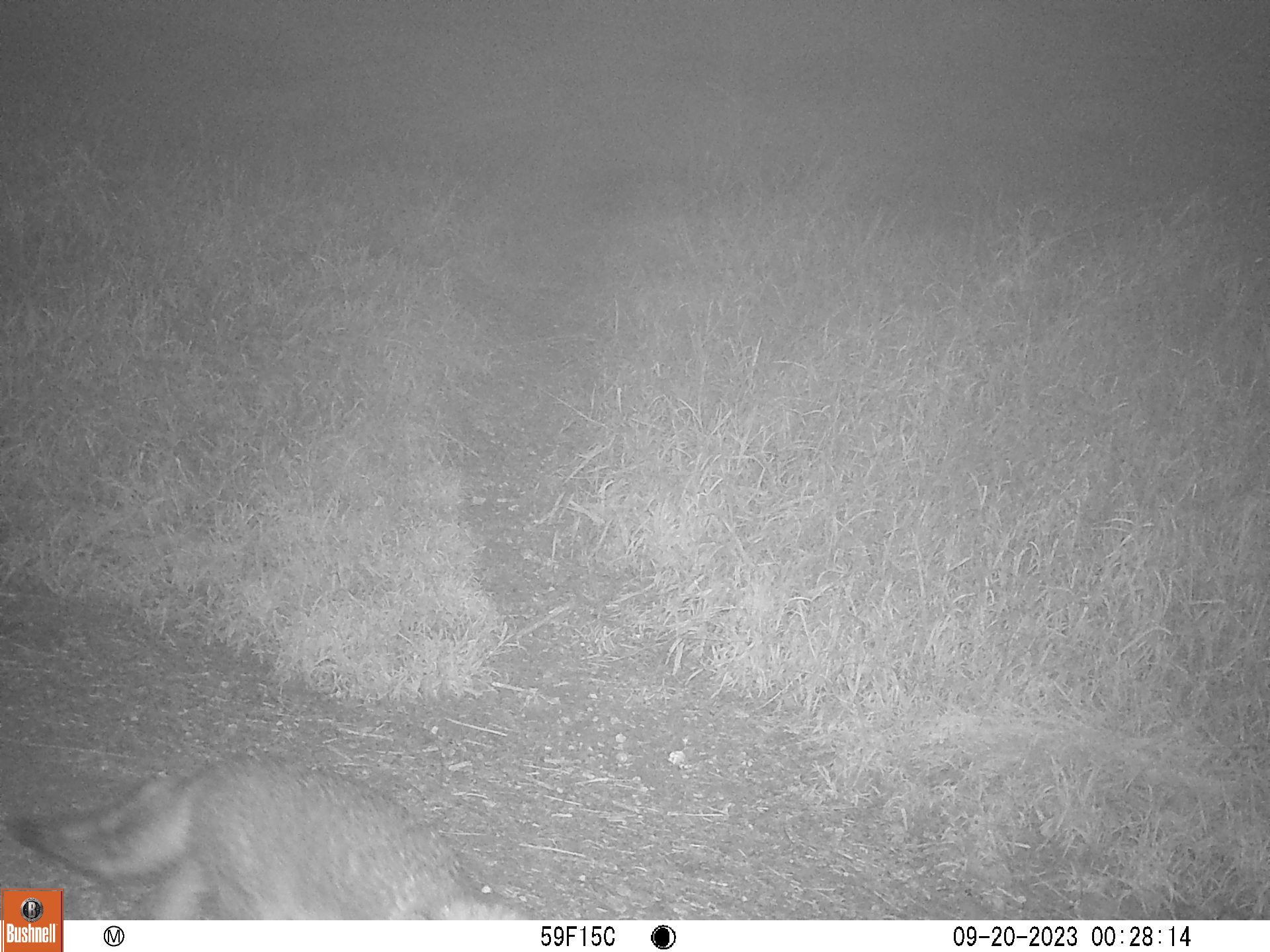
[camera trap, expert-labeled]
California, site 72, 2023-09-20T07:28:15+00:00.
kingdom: Animalia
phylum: Chordata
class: Mammalia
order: Carnivora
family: Canidae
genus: Urocyon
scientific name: Urocyon cinereoargenteus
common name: gray fox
Gray fox (Urocyon cinereoargenteus).